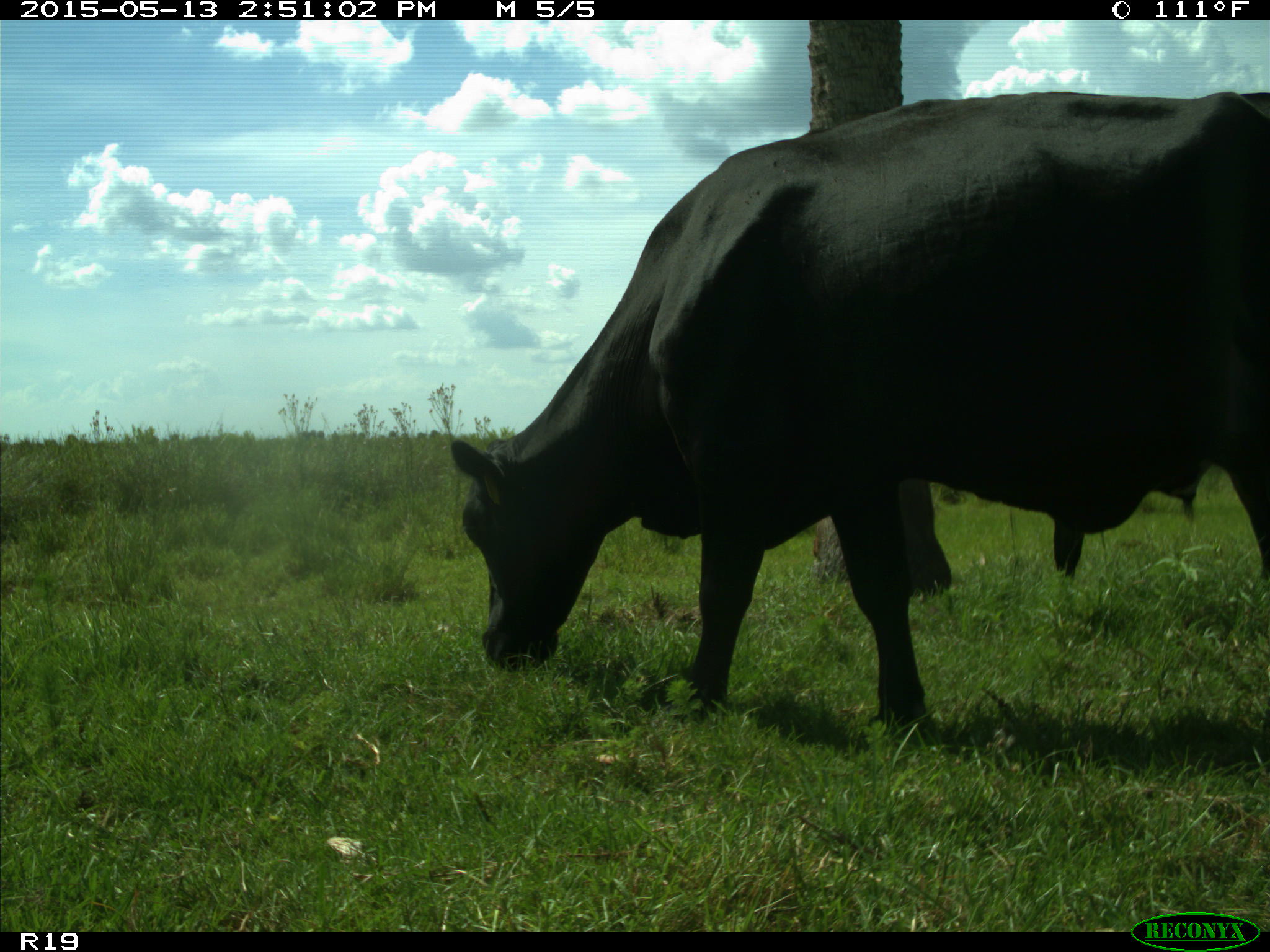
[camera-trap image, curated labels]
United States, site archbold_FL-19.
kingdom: Animalia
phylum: Chordata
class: Mammalia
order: Artiodactyla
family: Bovidae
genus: Bos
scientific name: Bos taurus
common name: domestic cow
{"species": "Bos taurus (domestic cow)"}